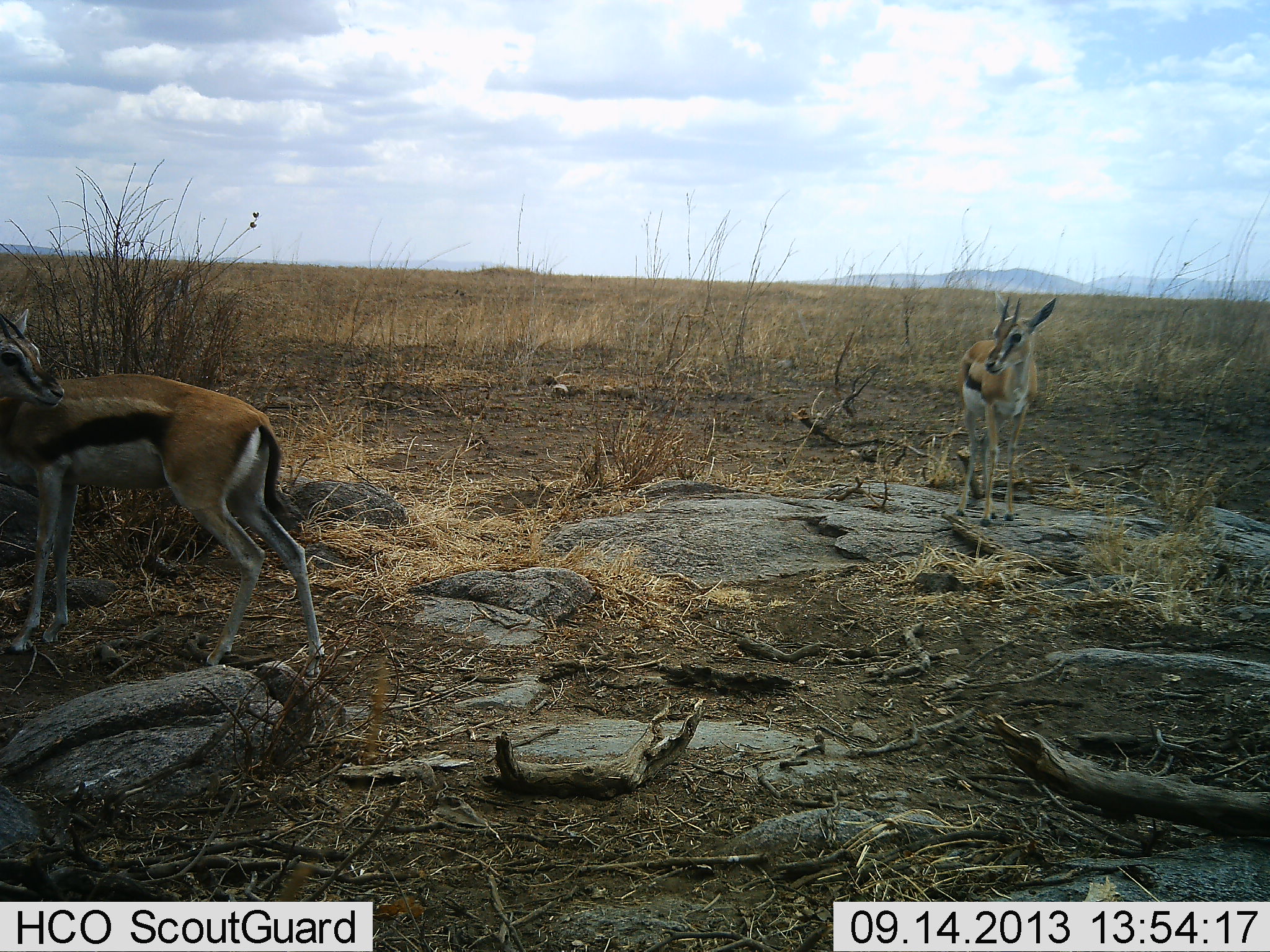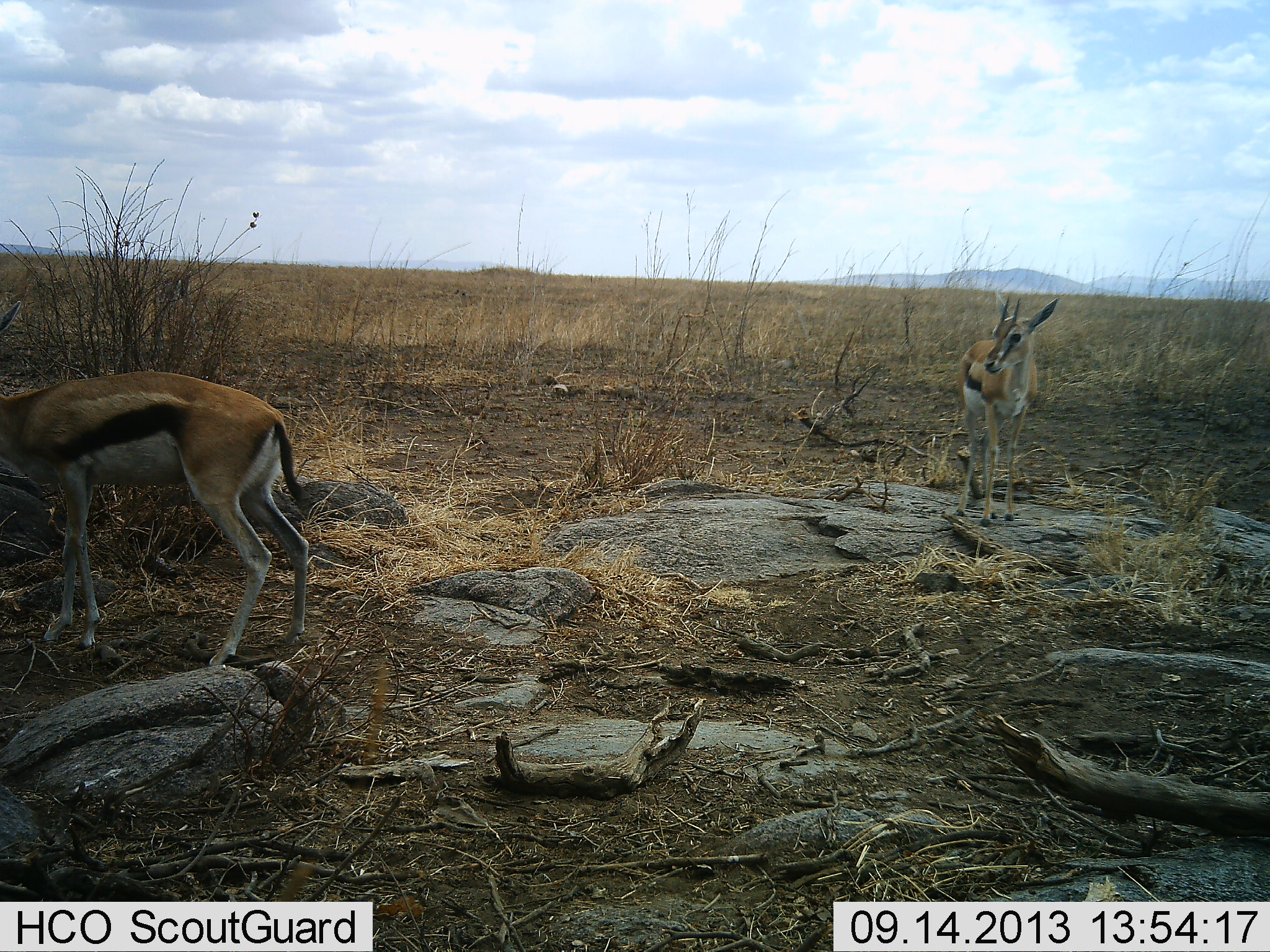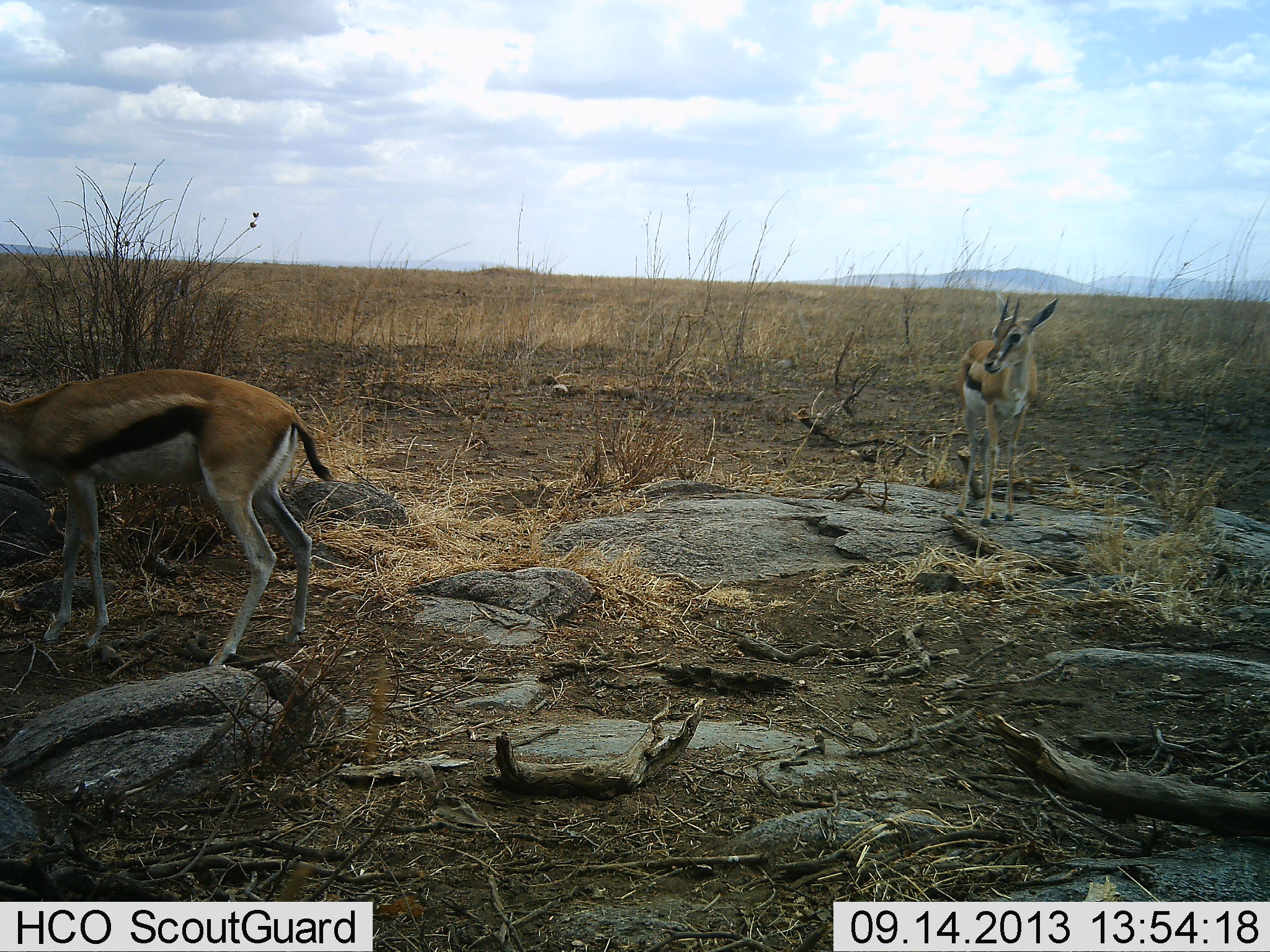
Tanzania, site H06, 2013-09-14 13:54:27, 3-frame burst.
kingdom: Animalia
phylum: Chordata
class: Mammalia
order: Artiodactyla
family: Bovidae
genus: Eudorcas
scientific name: Eudorcas thomsonii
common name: thomson's gazelle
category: gazellethomsons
Gazellethomsons (thomson's gazelle) (Eudorcas thomsonii), count 2. Behavior (volunteer vote fractions): standing 100%, resting 0%, moving 5%, interacting 0%. Young present (vote fraction): 0%. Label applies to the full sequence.